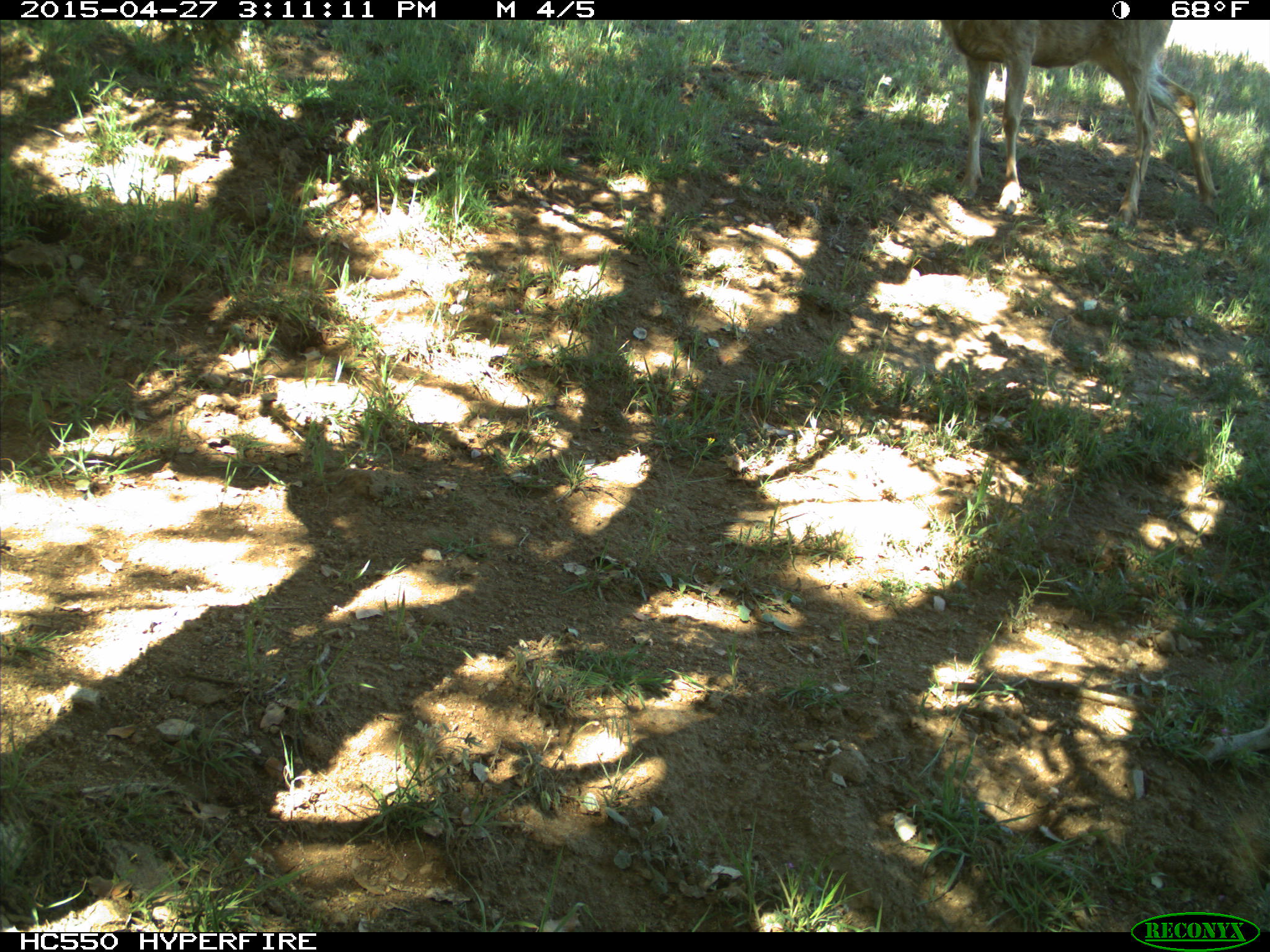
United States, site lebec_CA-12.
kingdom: Animalia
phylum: Chordata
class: Mammalia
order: Artiodactyla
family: Cervidae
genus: Odocoileus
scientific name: Odocoileus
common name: deer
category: unidentified deer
Unidentified deer (deer) (Odocoileus).